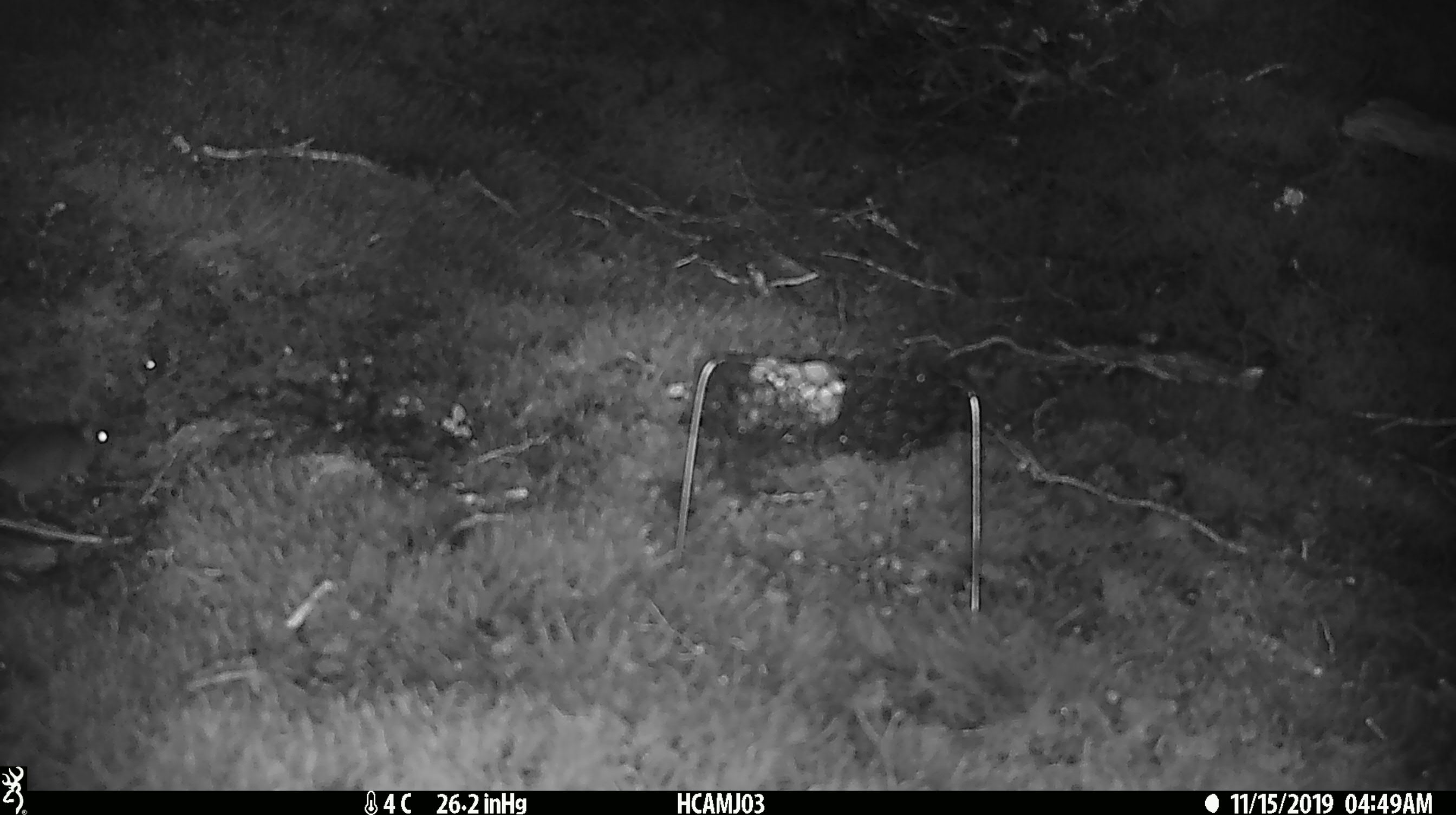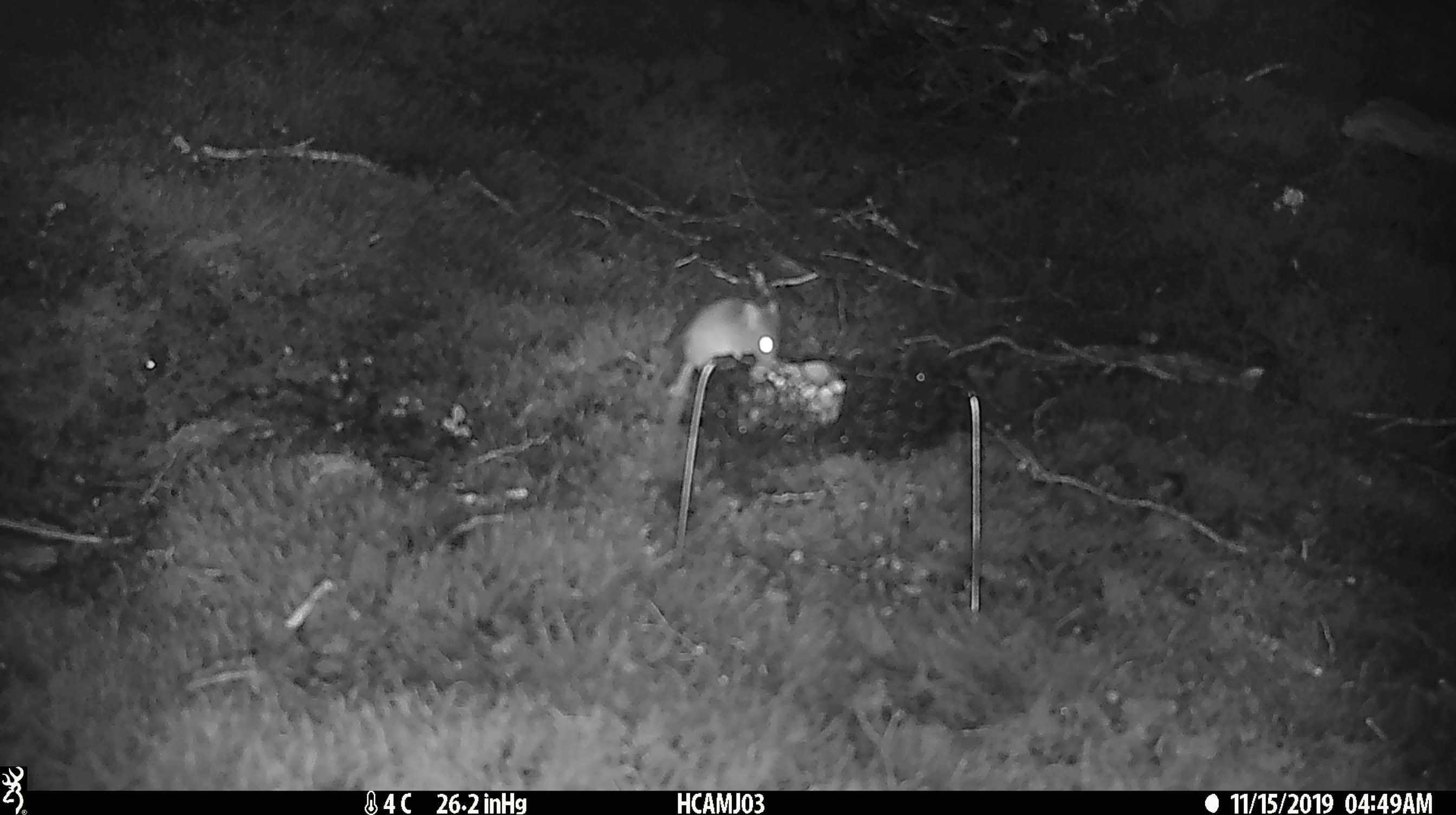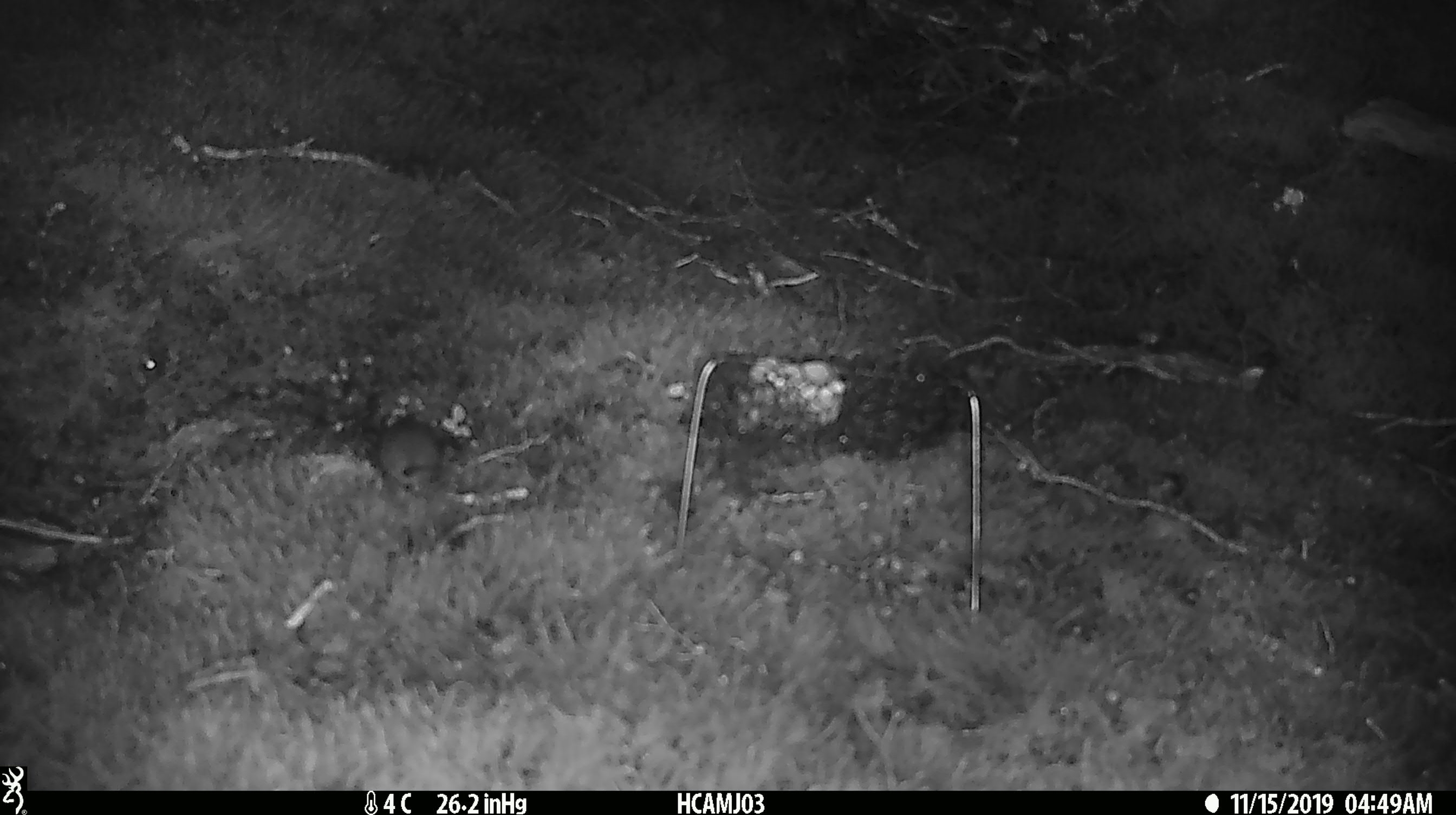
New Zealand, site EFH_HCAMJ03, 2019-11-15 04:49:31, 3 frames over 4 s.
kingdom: Animalia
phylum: Chordata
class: Mammalia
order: Rodentia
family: Muridae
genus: Mus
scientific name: Mus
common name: mouse